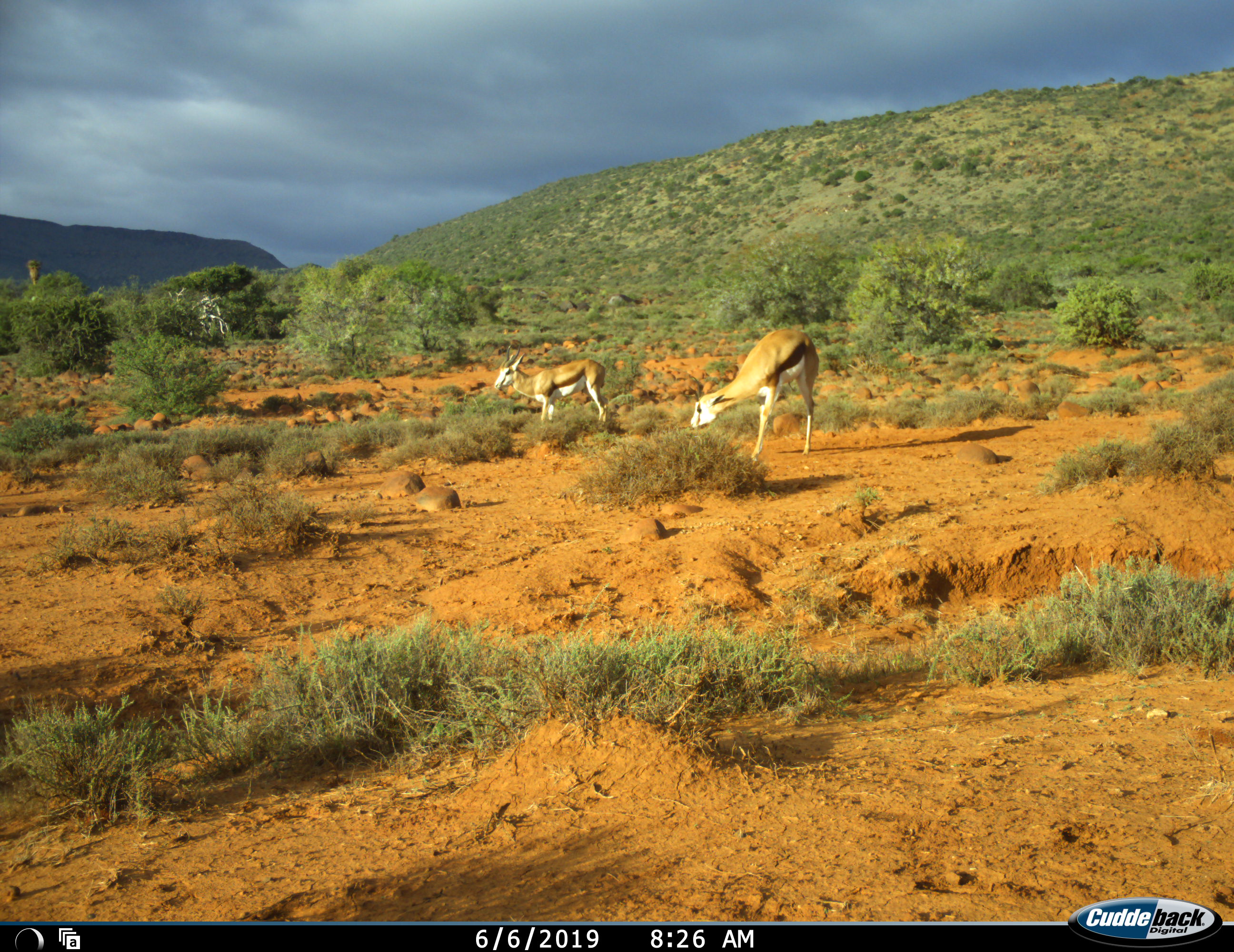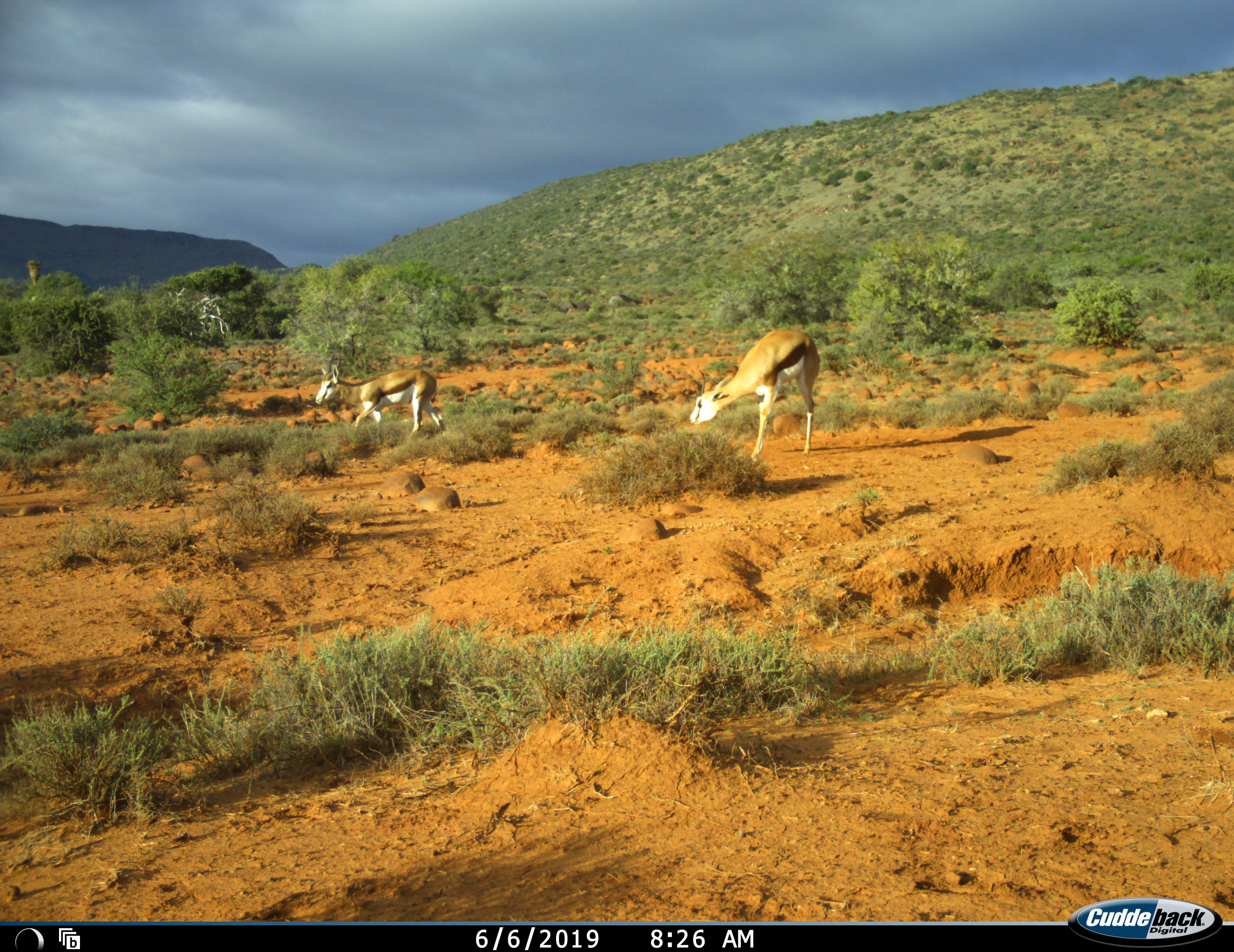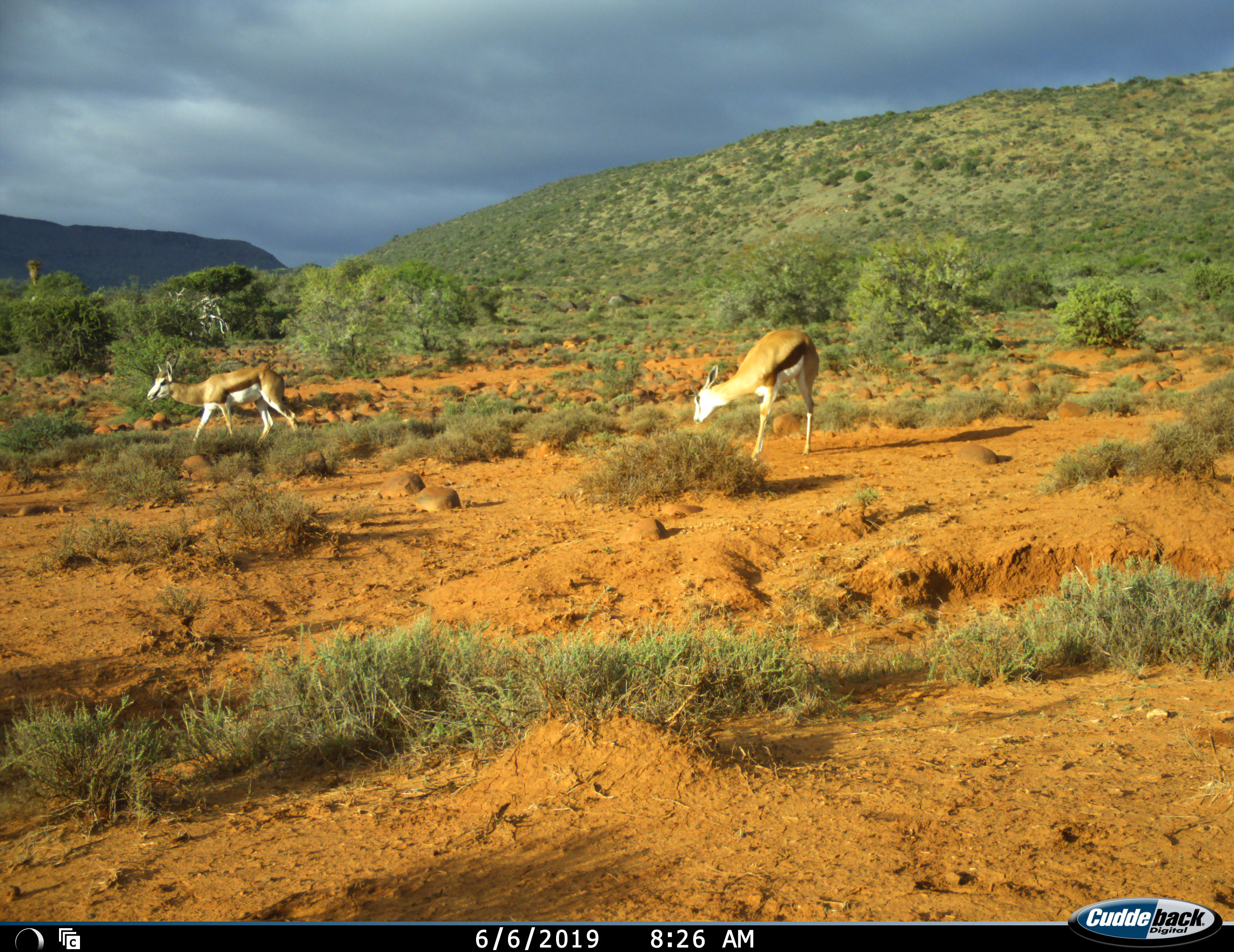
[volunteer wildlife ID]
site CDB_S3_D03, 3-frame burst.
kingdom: Animalia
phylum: Chordata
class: Mammalia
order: Artiodactyla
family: Bovidae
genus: Antidorcas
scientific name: Antidorcas marsupialis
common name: springbok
Springbok (Antidorcas marsupialis), count 2. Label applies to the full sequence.